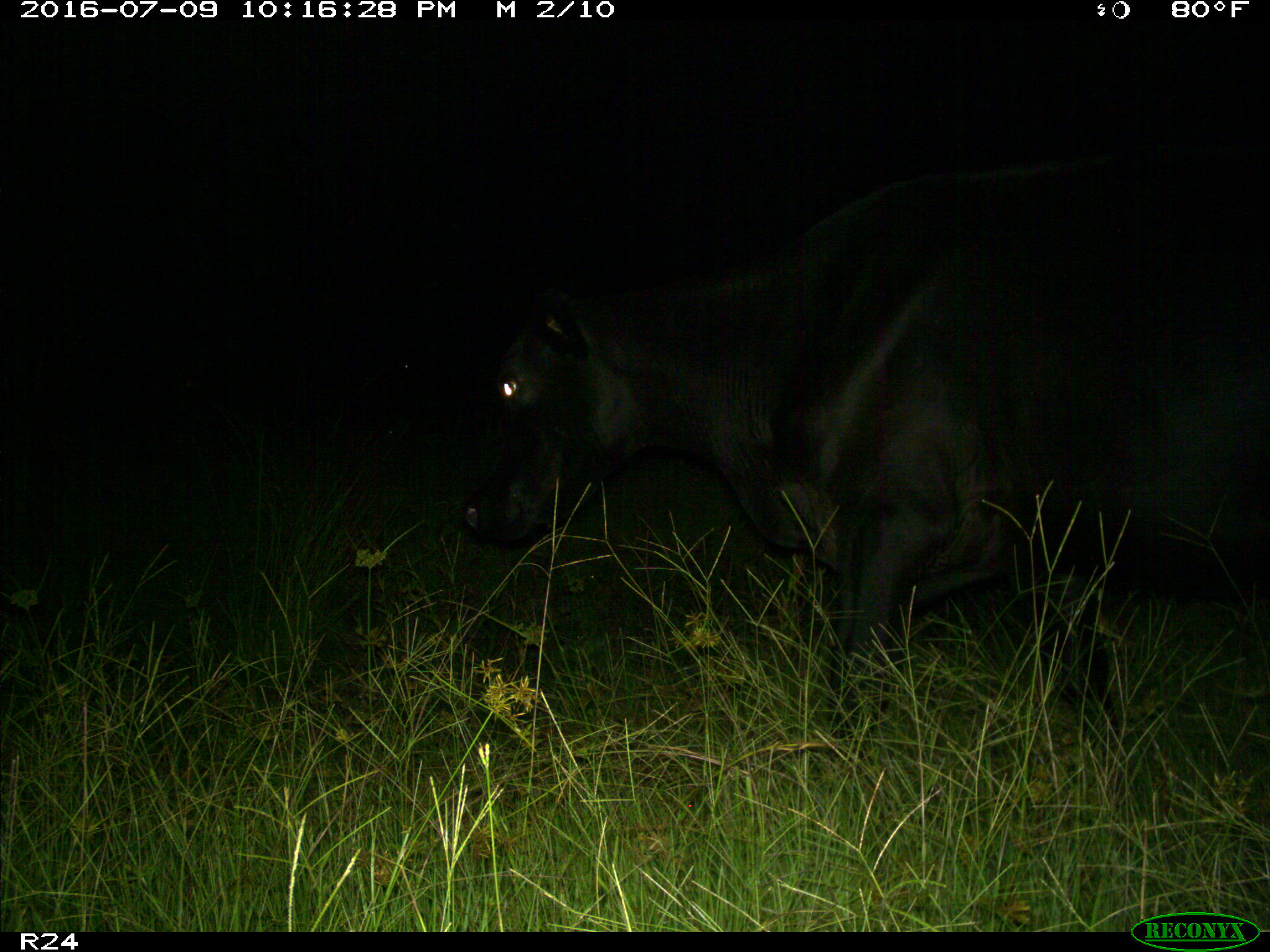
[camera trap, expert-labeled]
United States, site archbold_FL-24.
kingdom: Animalia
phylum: Chordata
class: Mammalia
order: Artiodactyla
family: Bovidae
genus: Bos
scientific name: Bos taurus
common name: domestic cow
Bos taurus (domestic cow).